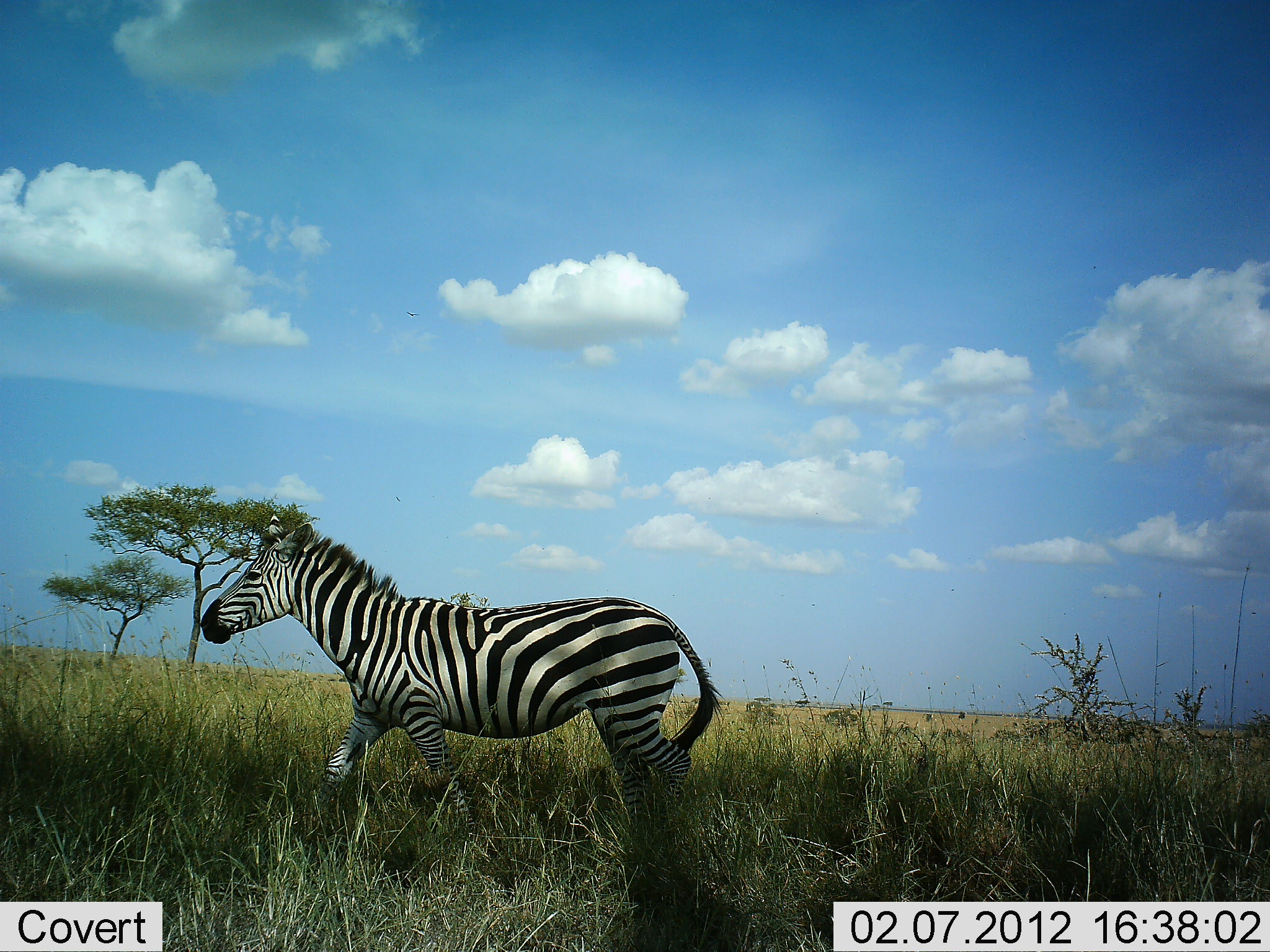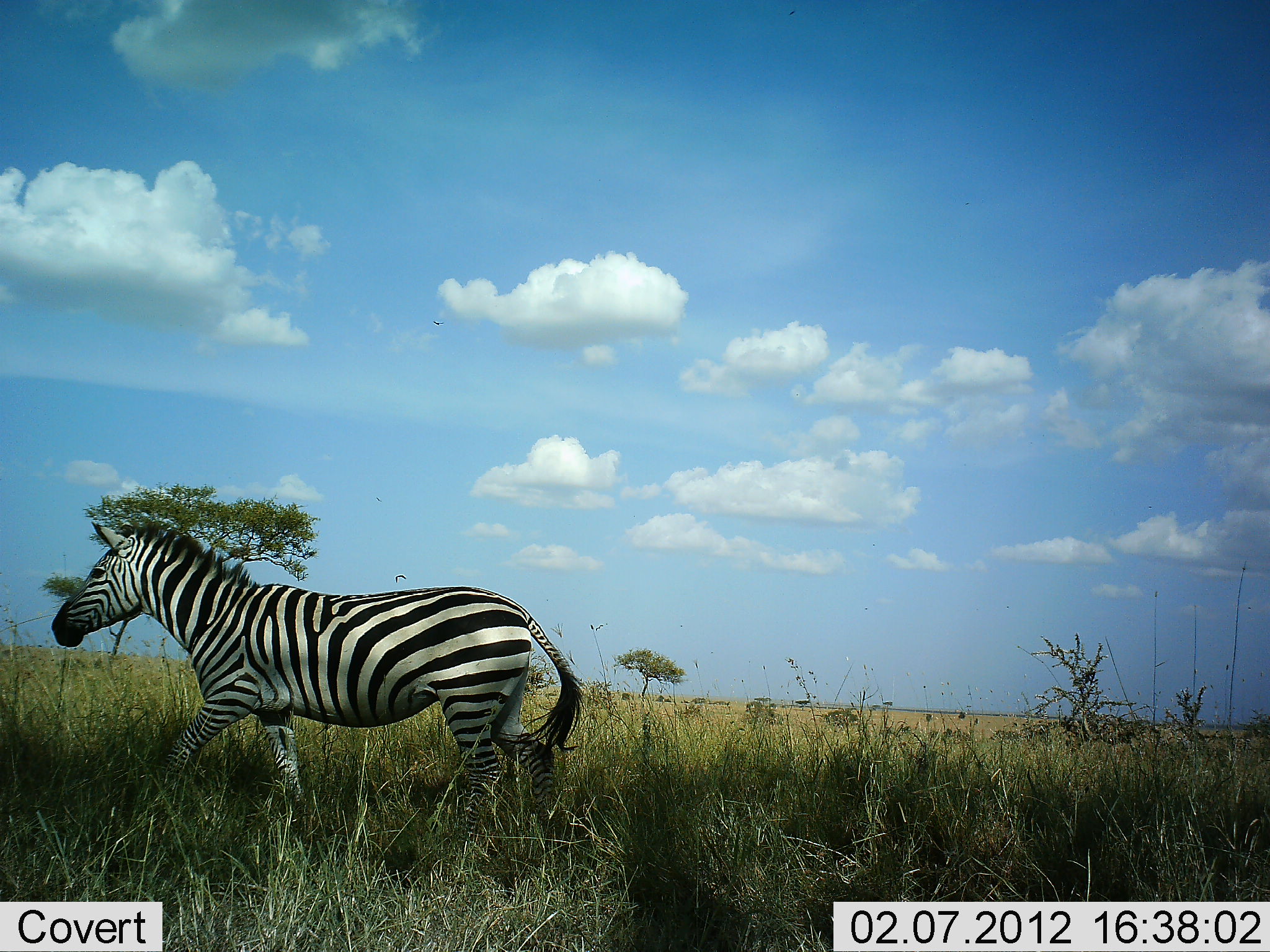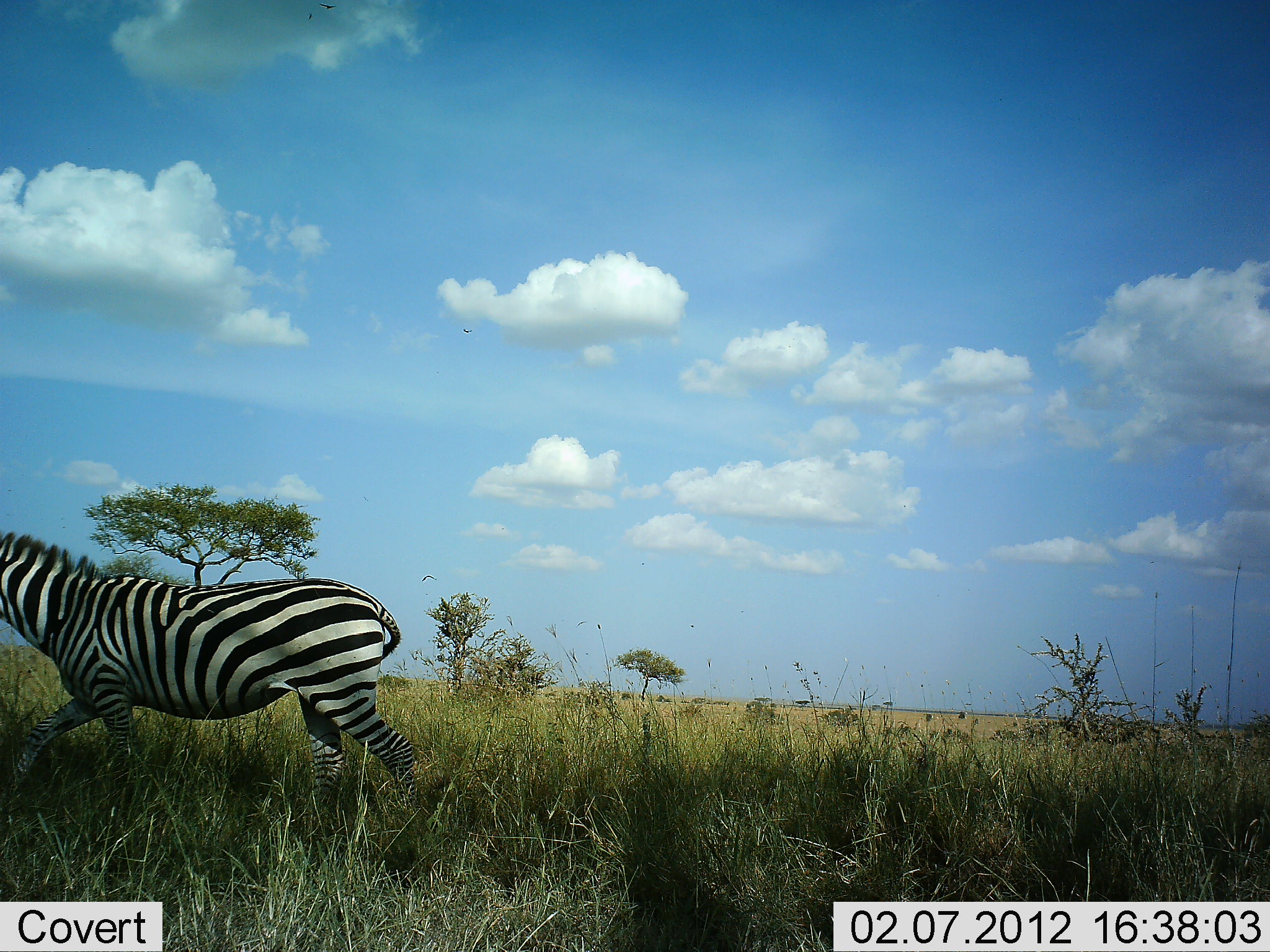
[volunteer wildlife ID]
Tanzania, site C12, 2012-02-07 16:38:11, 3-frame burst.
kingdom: Animalia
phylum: Chordata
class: Mammalia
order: Perissodactyla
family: Equidae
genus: Equus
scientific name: Equus quagga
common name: plains zebra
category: zebra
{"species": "zebra (plains zebra) (Equus quagga)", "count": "1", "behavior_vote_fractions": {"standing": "6%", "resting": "0%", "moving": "94%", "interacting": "0%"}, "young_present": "0%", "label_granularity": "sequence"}